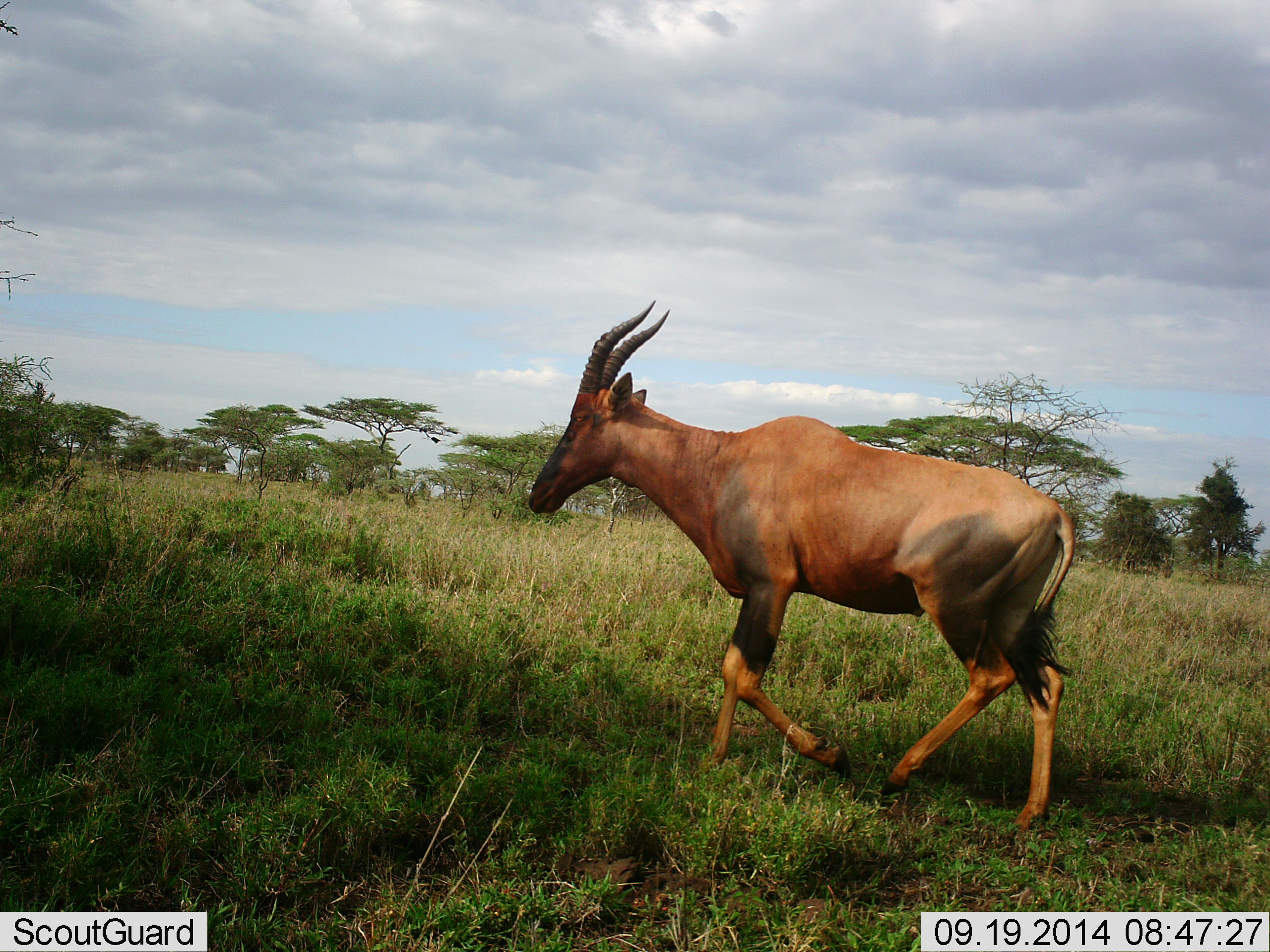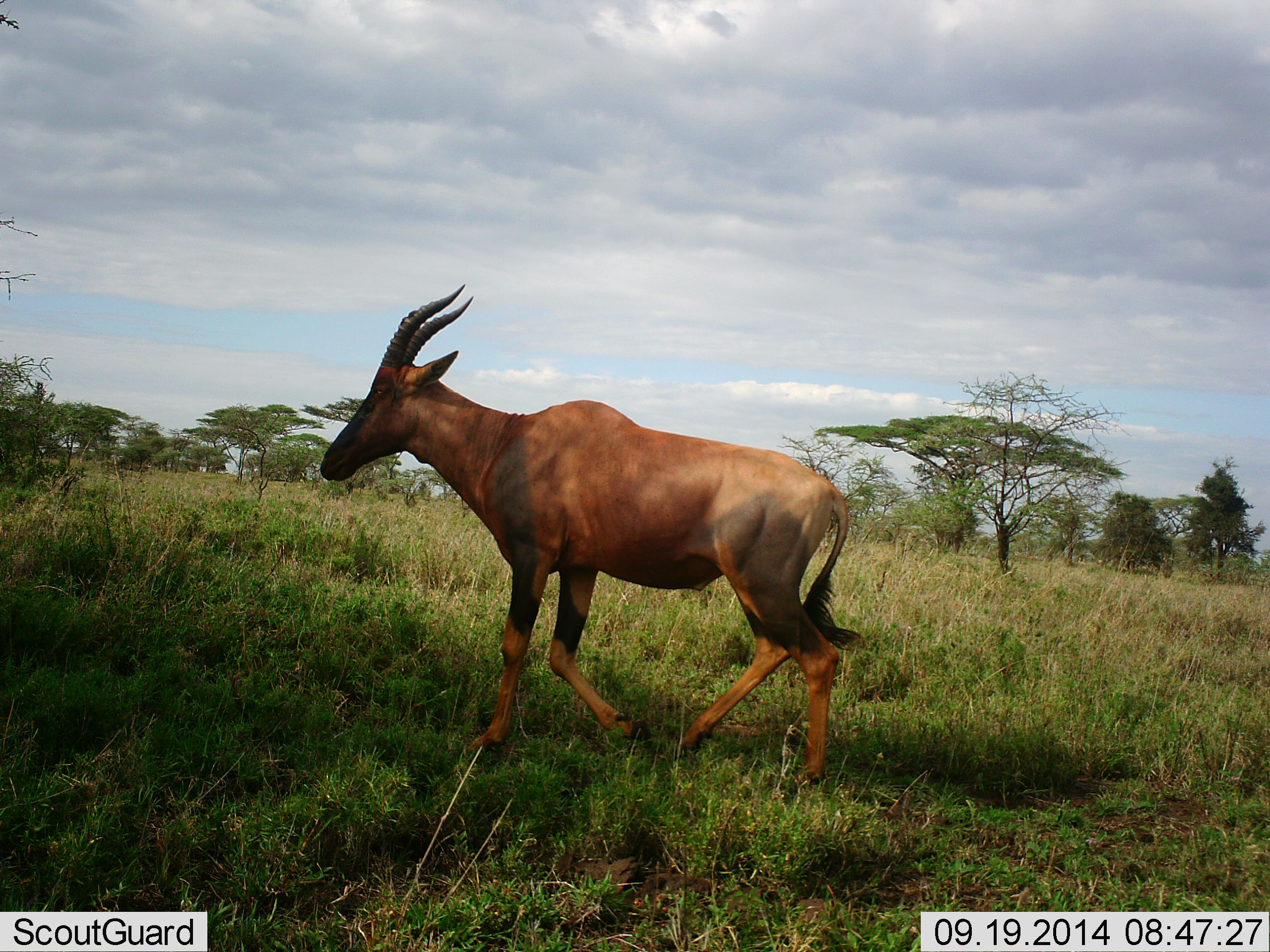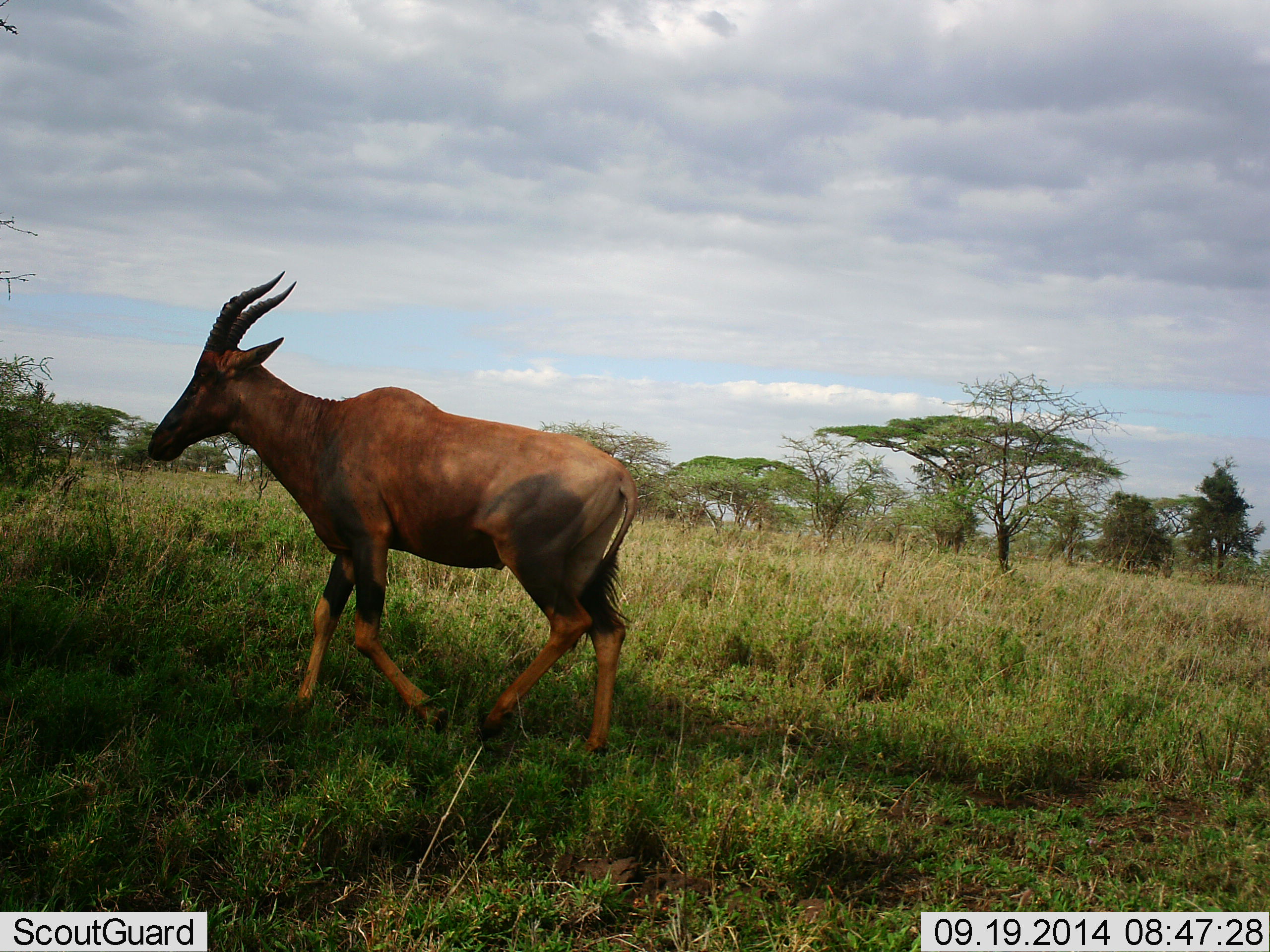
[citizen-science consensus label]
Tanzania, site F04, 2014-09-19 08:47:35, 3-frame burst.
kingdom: Animalia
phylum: Chordata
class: Mammalia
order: Artiodactyla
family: Bovidae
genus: Damaliscus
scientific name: Damaliscus lunatus jimela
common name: topi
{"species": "topi (Damaliscus lunatus jimela)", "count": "1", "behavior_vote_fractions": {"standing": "10%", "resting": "0%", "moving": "90%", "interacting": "0%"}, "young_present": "0%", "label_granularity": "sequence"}